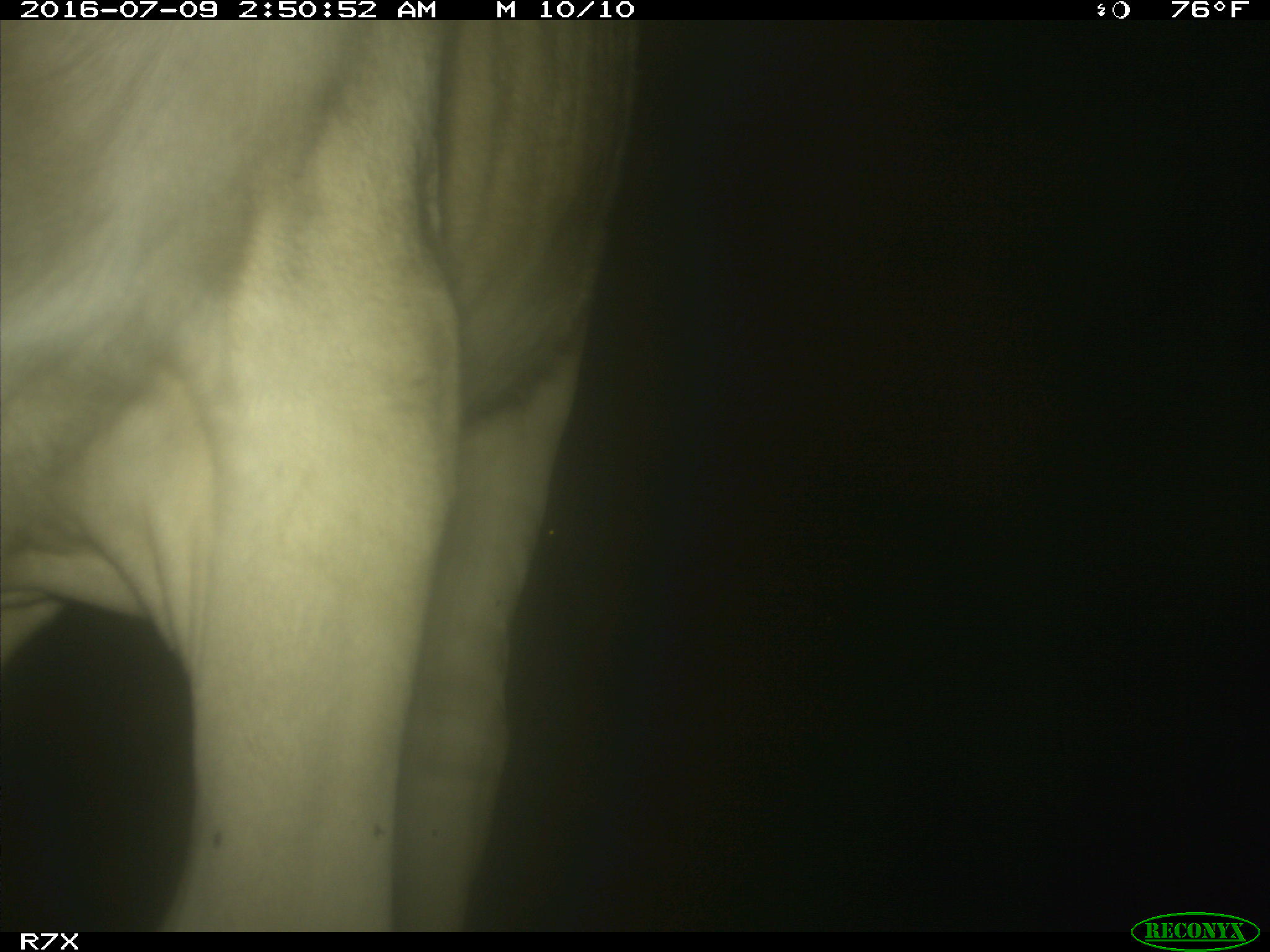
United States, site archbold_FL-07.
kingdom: Animalia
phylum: Chordata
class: Mammalia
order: Artiodactyla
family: Bovidae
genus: Bos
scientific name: Bos taurus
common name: domestic cow